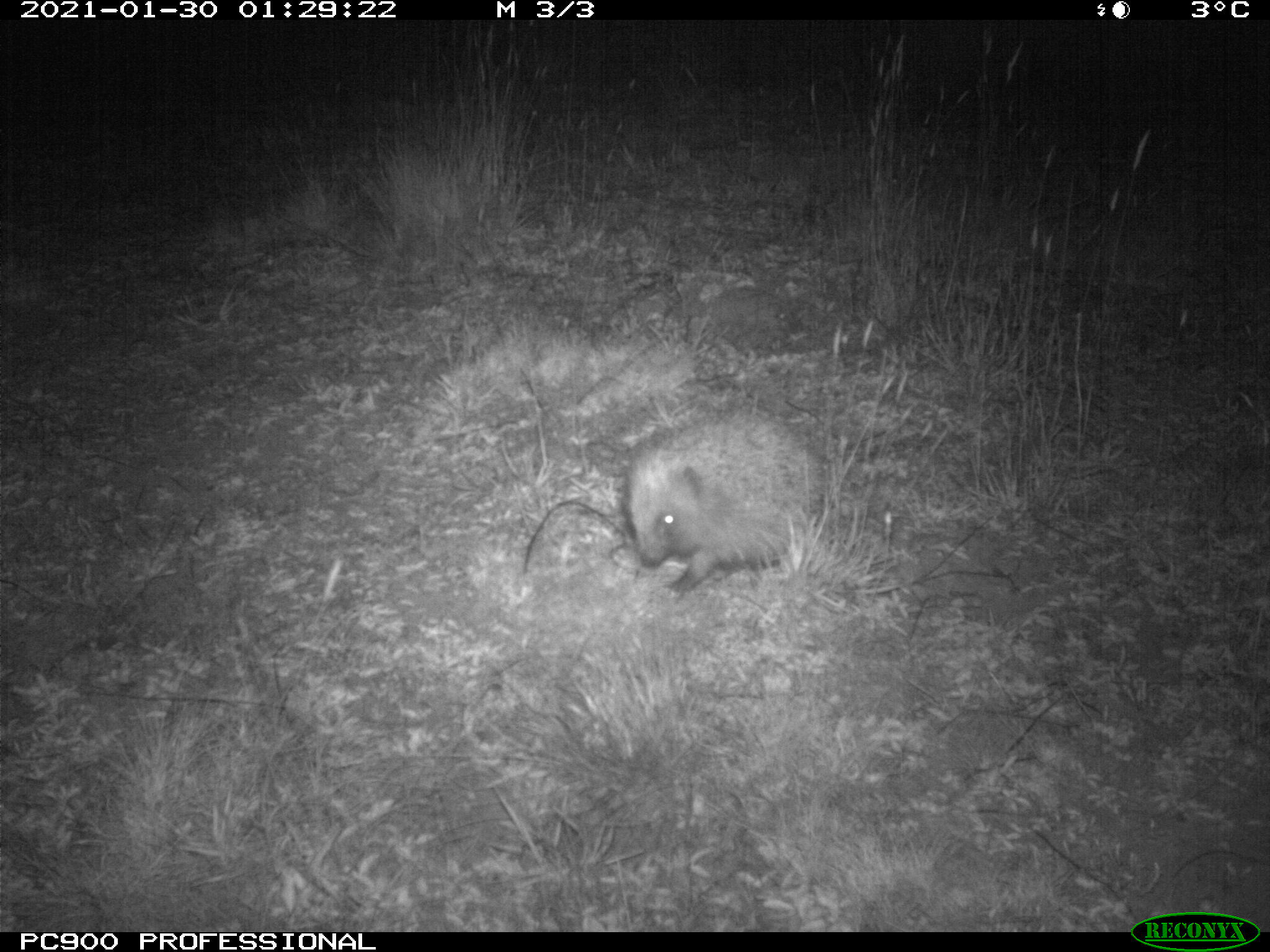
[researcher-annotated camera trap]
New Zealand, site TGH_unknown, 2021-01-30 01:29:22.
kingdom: Animalia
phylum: Chordata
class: Mammalia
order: Eulipotyphla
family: Erinaceidae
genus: Erinaceus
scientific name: Erinaceus europaeus europaeus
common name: european hedgehog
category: hedgehog